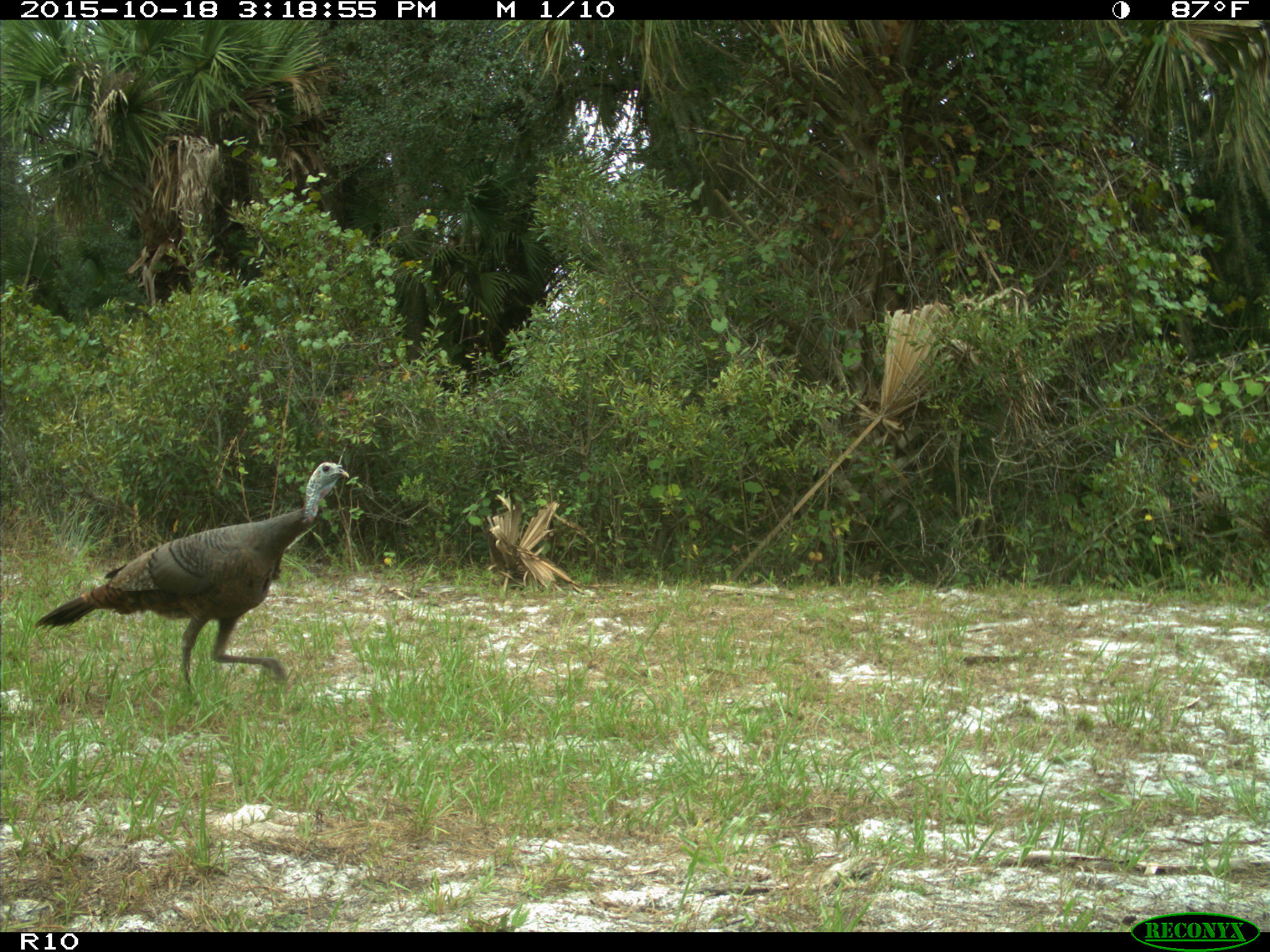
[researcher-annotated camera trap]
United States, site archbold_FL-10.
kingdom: Animalia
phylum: Chordata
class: Aves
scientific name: Aves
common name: birds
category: unidentified bird